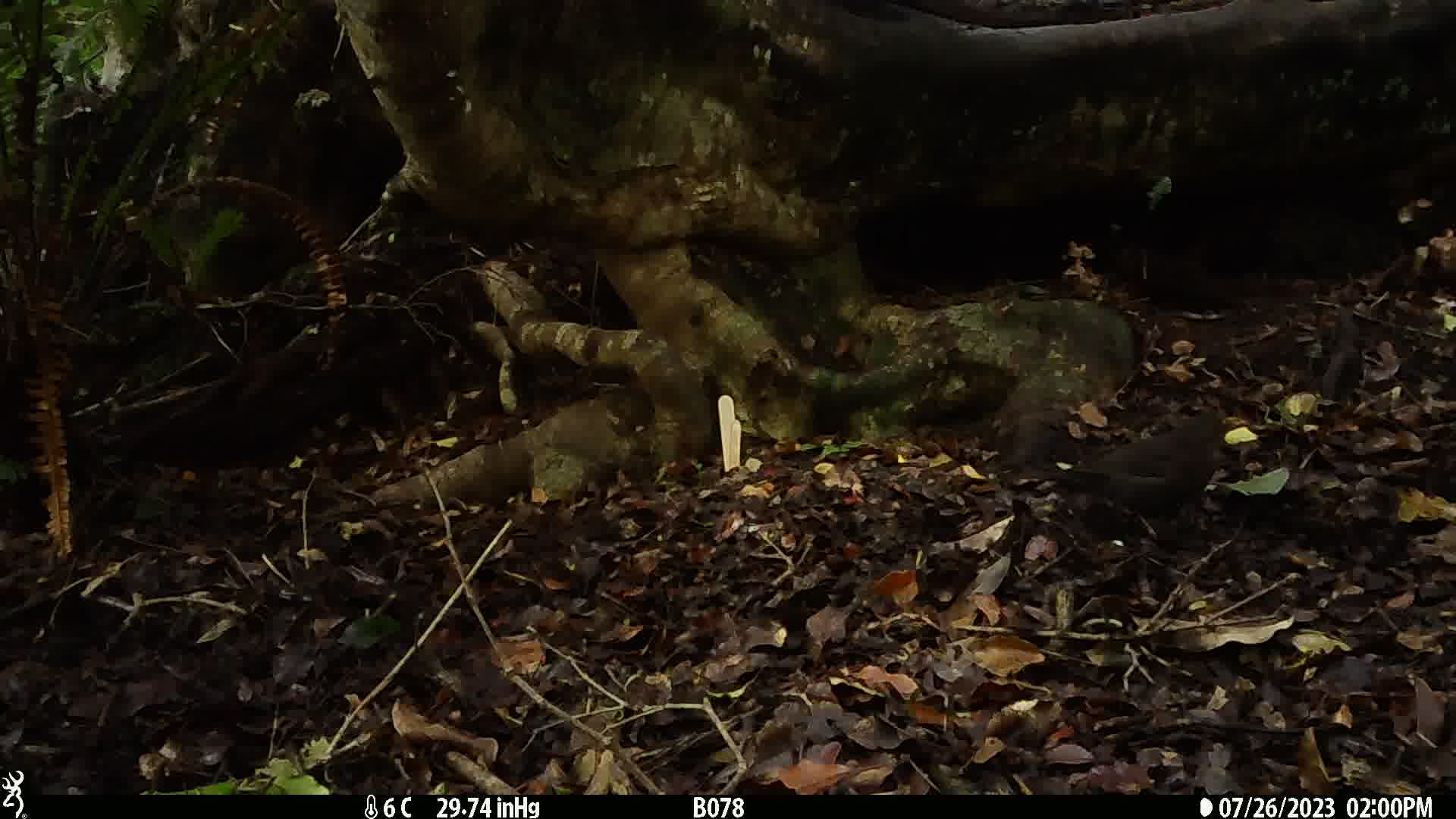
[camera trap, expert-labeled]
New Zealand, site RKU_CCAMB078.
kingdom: Animalia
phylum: Chordata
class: Aves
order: Passeriformes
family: Turdidae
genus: Turdus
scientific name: Turdus merula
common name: eurasian blackbird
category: blackbird